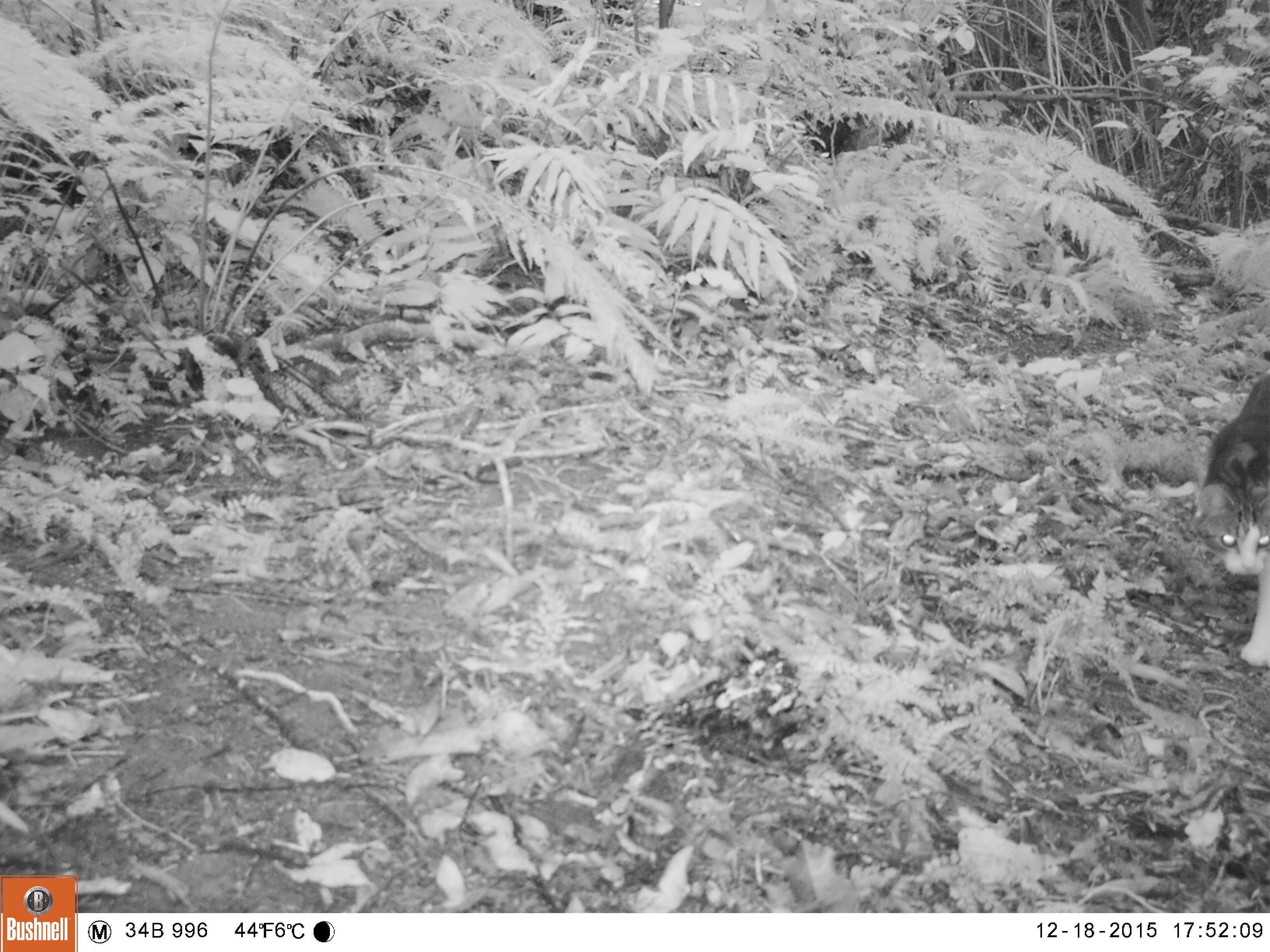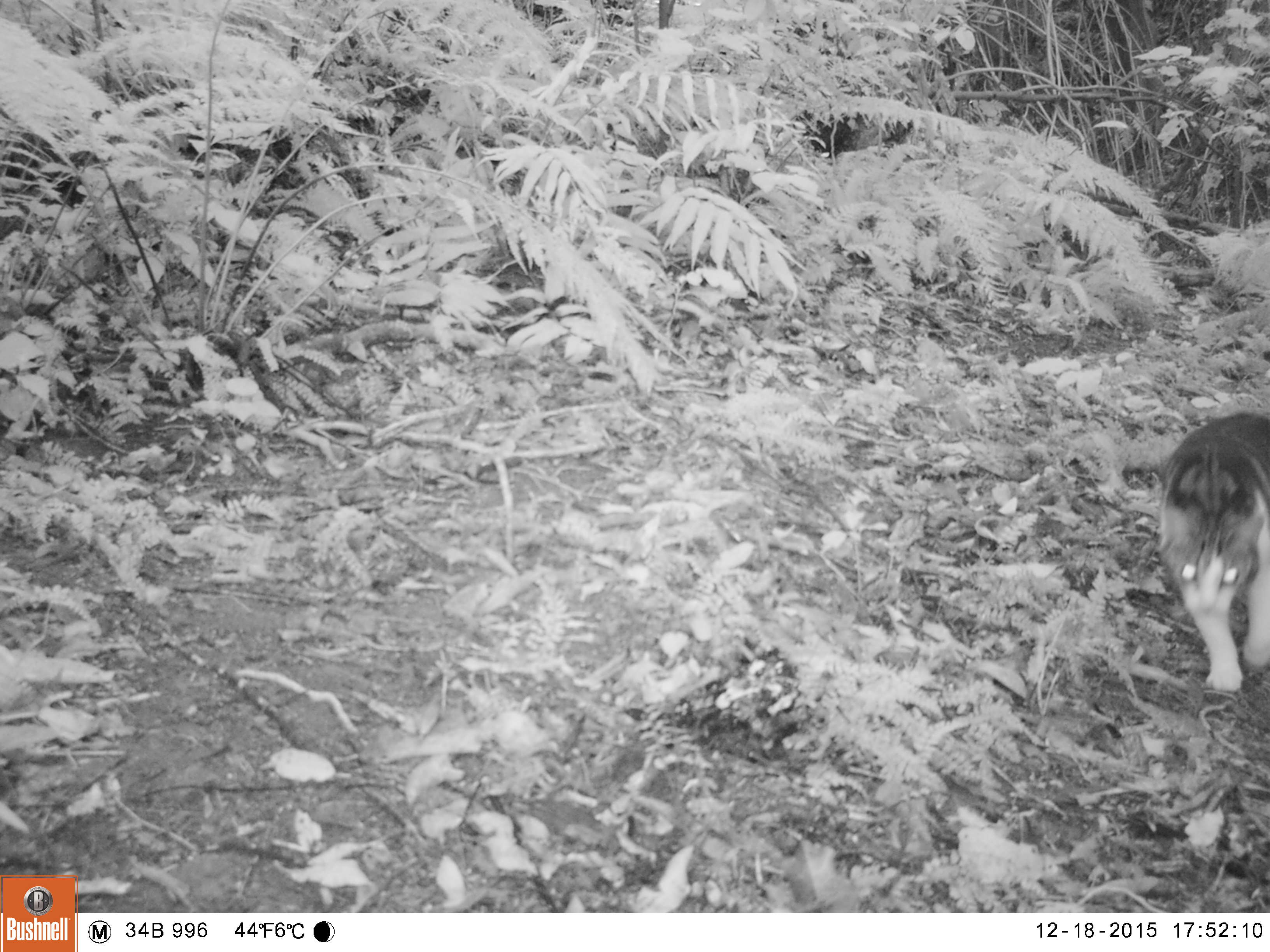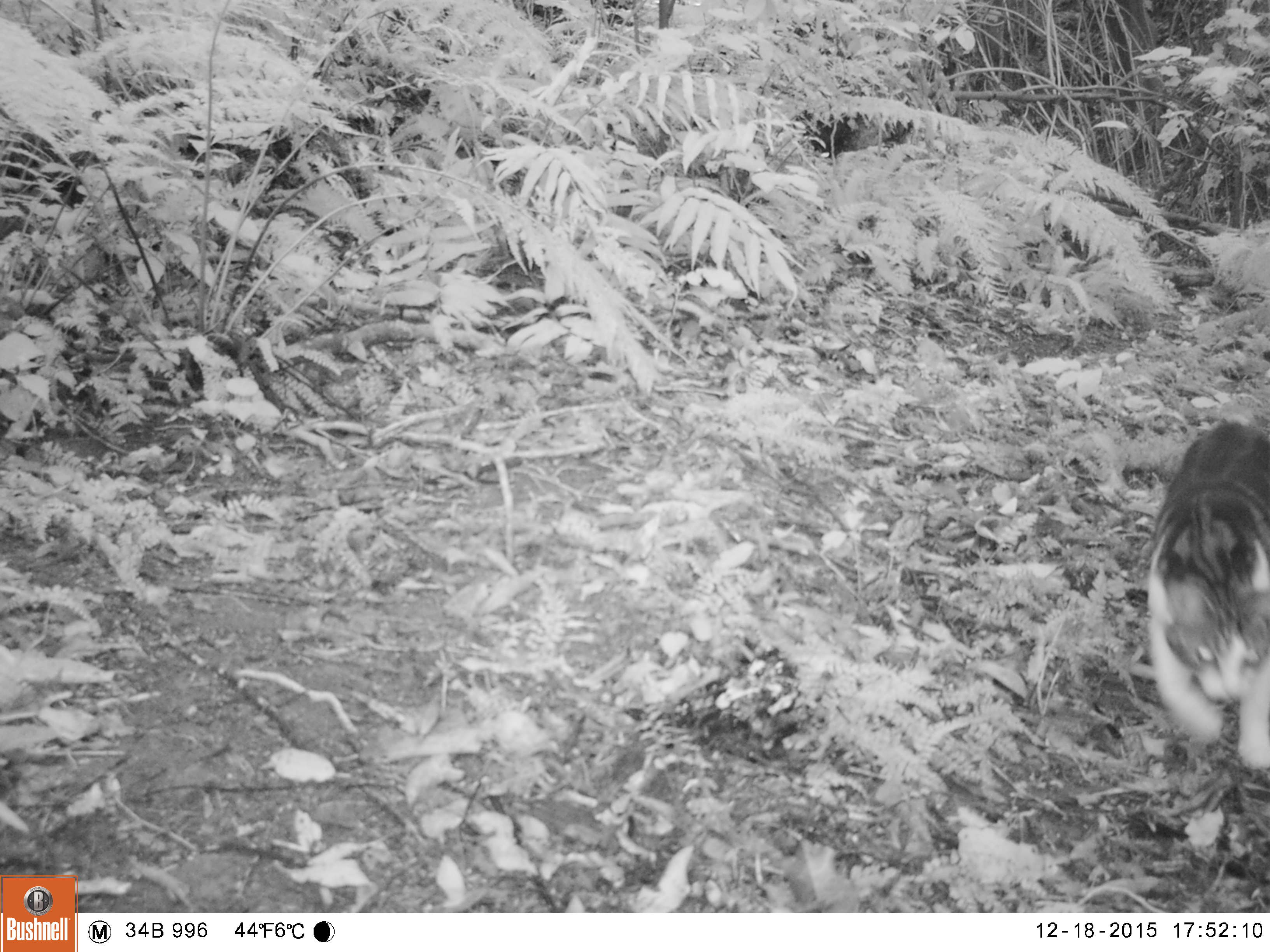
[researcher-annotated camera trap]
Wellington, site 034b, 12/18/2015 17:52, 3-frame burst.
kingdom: Animalia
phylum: Chordata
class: Mammalia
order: Carnivora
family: Felidae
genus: Felis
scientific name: Felis catus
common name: cat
Cat (Felis catus).